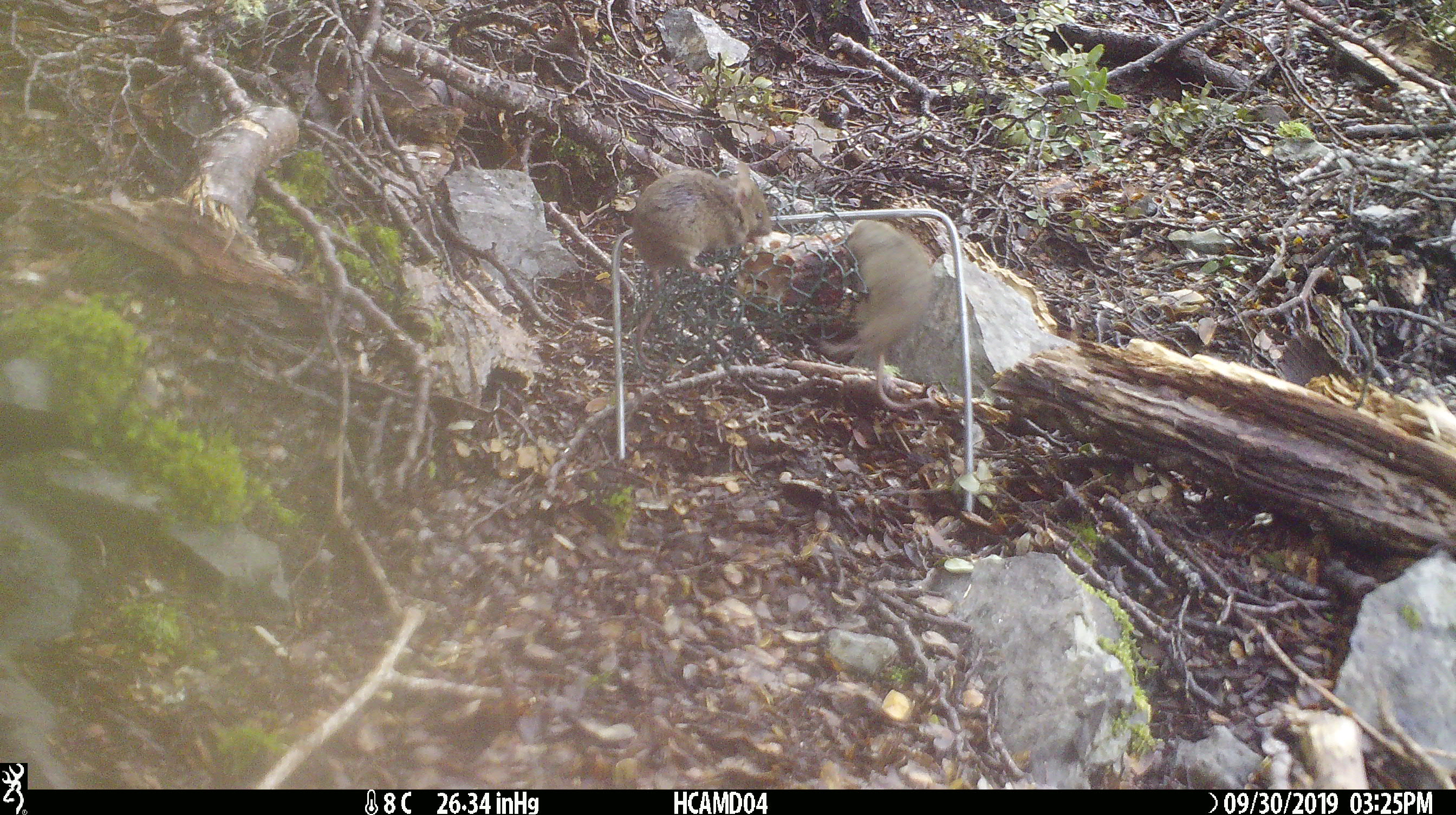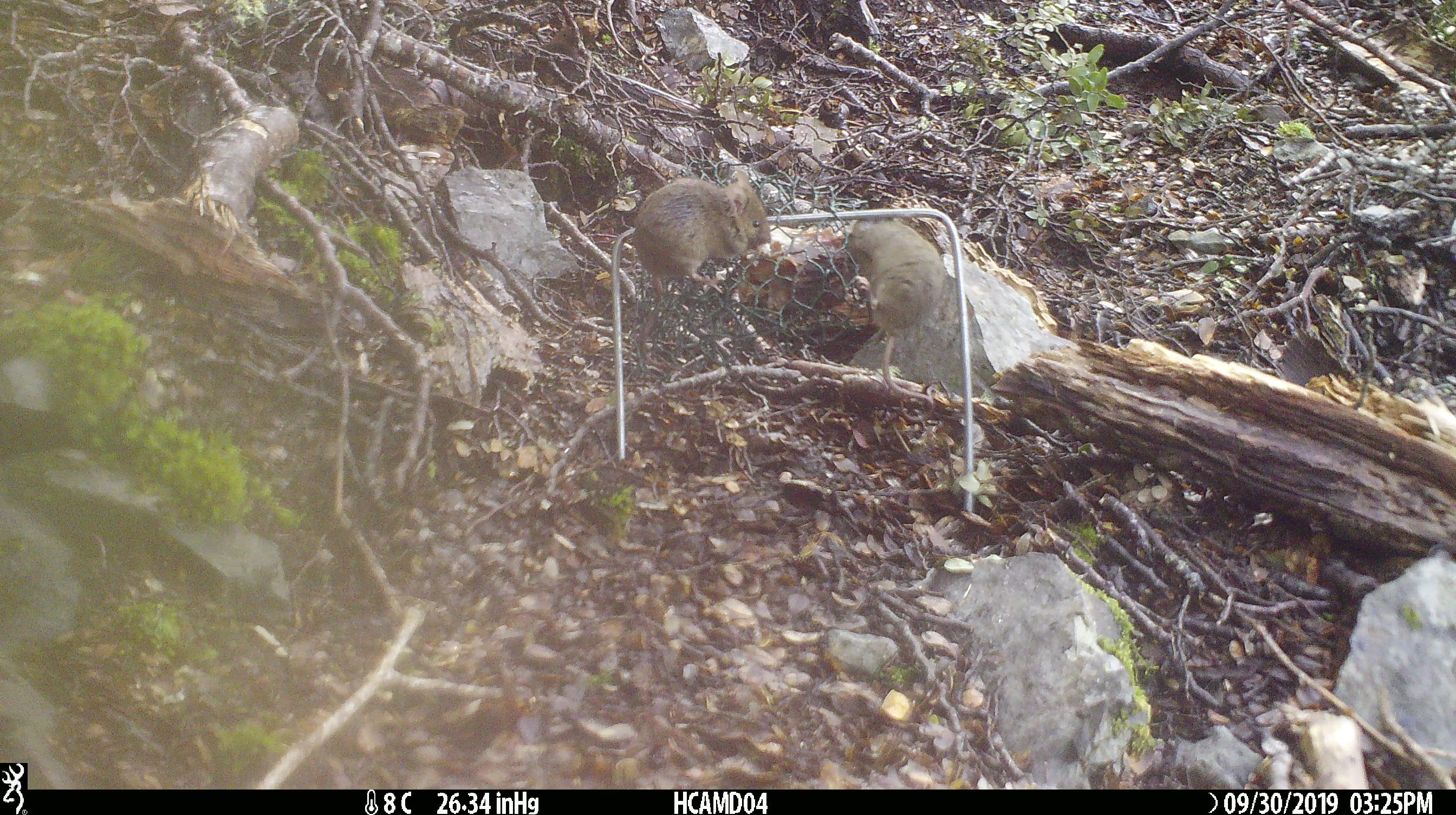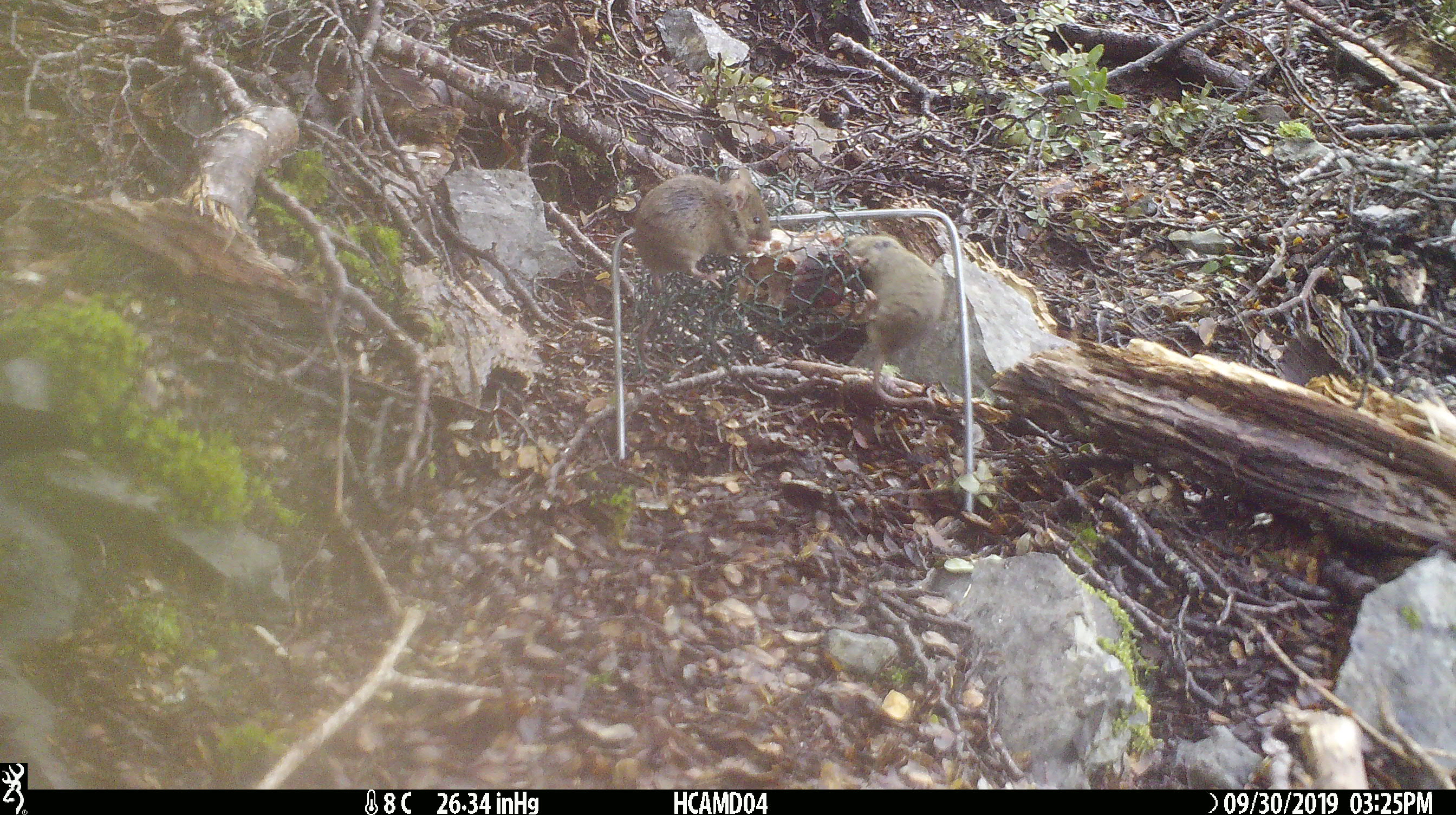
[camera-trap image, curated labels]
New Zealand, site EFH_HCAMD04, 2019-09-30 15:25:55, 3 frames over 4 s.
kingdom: Animalia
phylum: Chordata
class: Mammalia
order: Rodentia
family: Muridae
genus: Mus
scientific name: Mus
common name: mouse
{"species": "mouse (Mus)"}